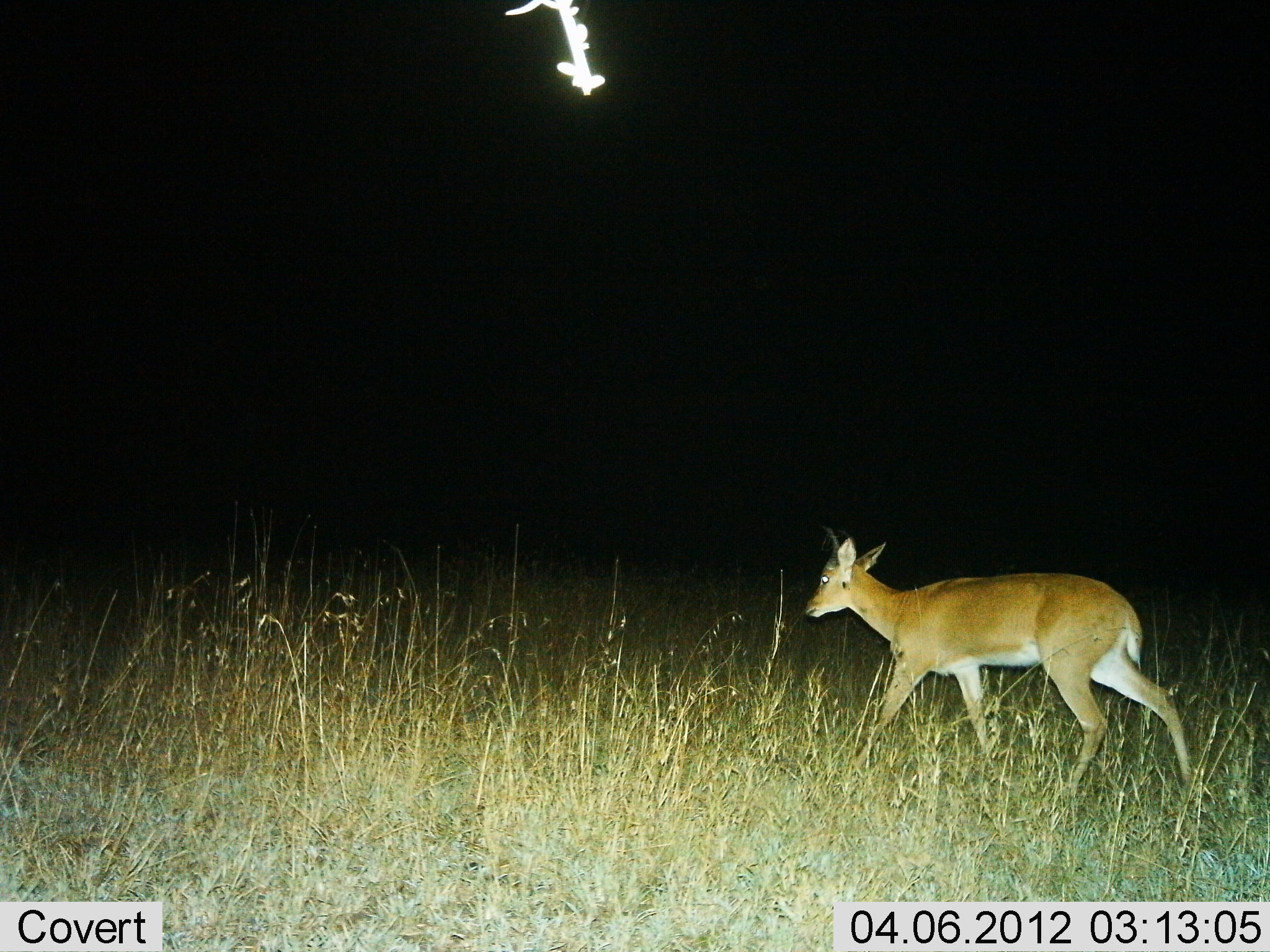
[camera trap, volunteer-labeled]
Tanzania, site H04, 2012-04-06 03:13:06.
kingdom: Animalia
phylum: Chordata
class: Mammalia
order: Artiodactyla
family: Bovidae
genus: Redunca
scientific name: Redunca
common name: reedbuck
Reedbuck (Redunca), count 1. Behavior (volunteer vote fractions): standing 5%, resting 0%, moving 95%, interacting 0%. Young present (vote fraction): 0%. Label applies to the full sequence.